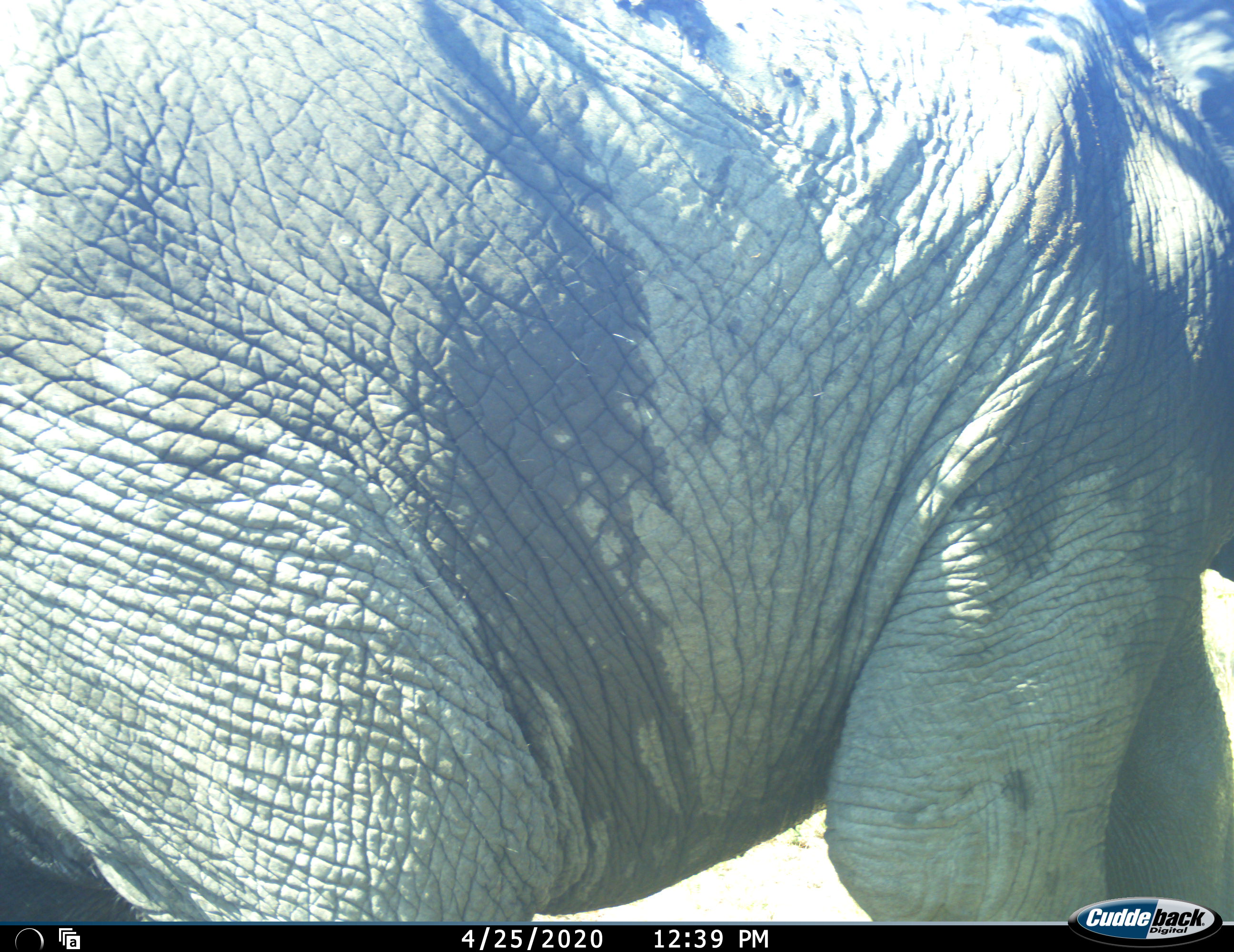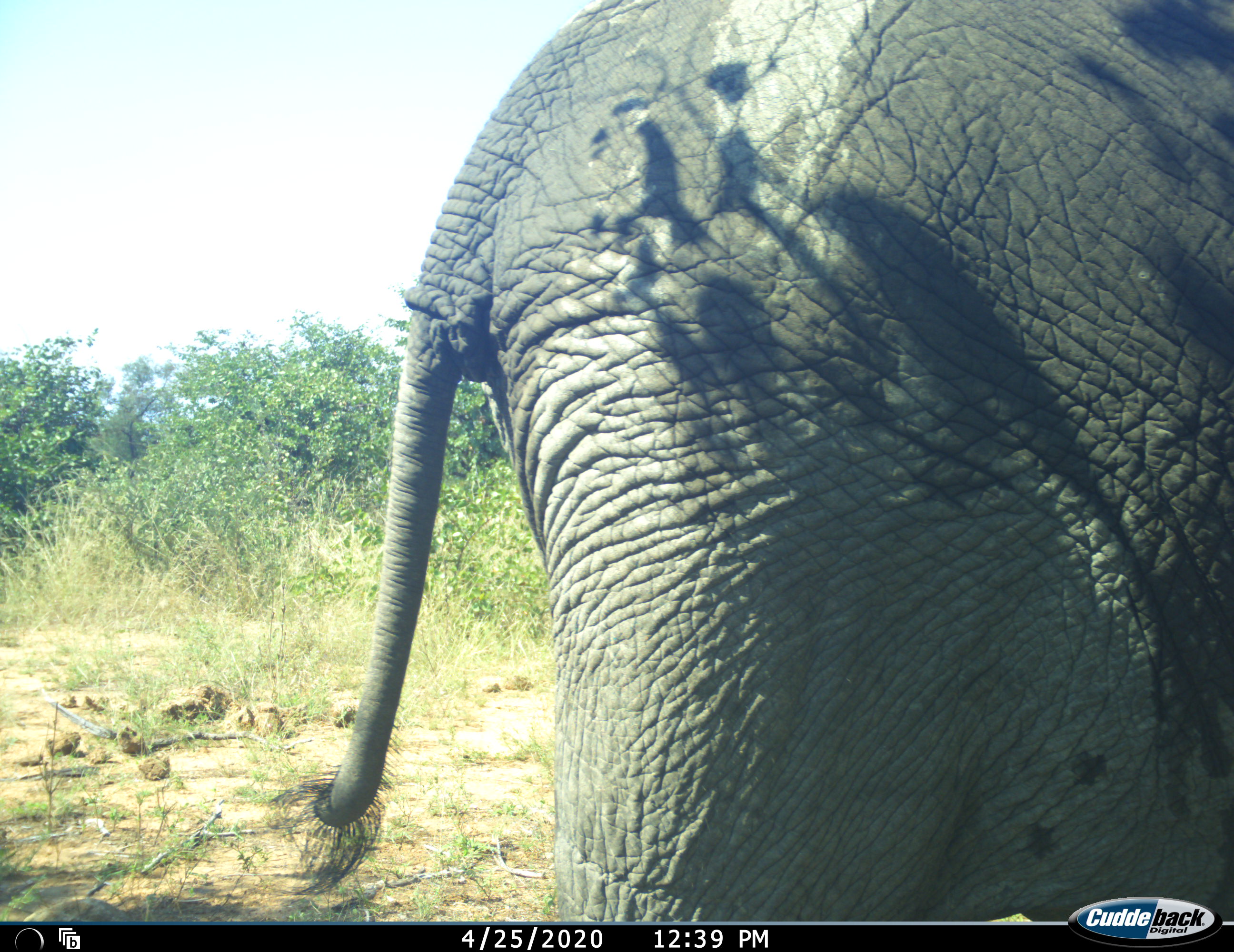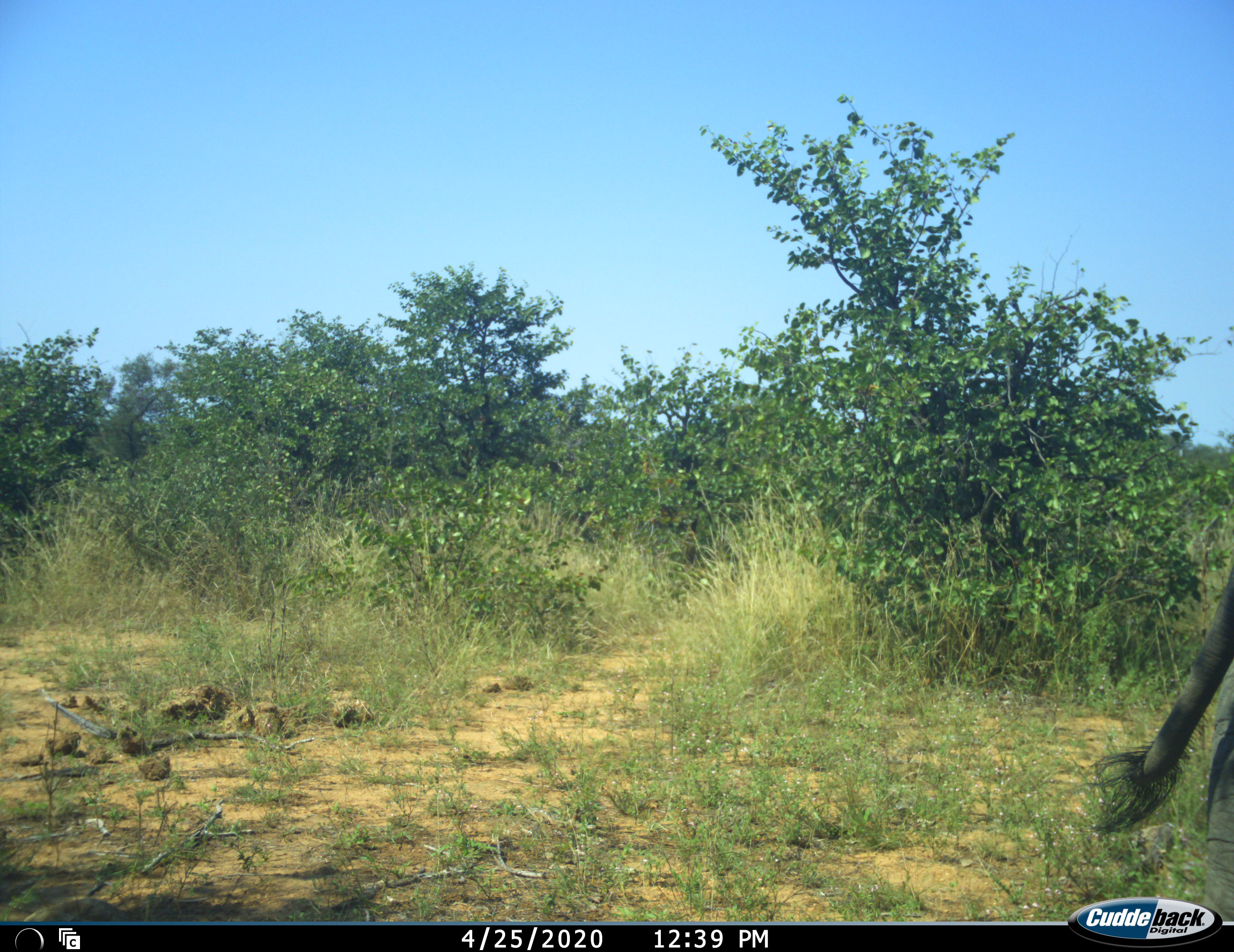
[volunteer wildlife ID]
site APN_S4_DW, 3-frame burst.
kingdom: Animalia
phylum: Chordata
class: Mammalia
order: Proboscidea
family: Elephantidae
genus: Loxodonta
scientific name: Loxodonta africana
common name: african bush elephant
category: elephant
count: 1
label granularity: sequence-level